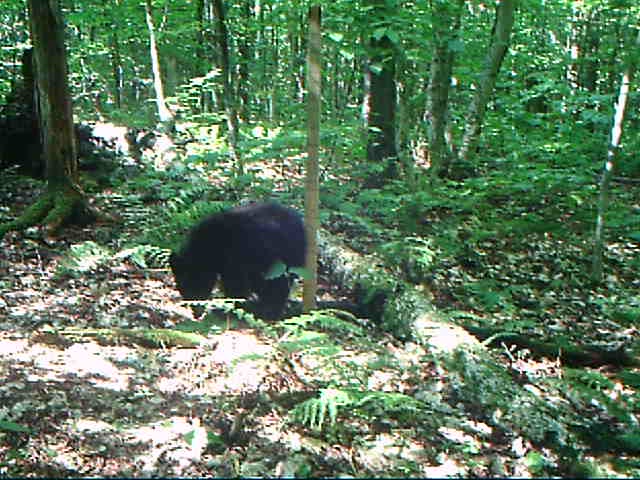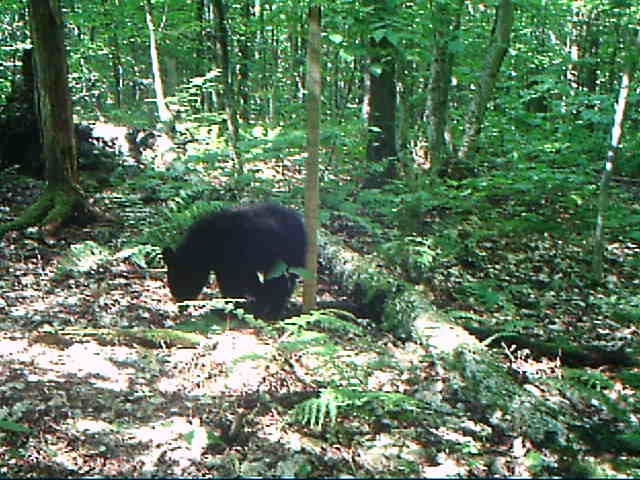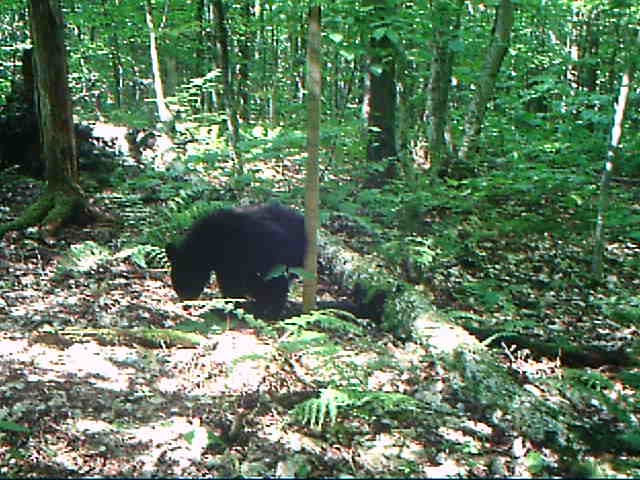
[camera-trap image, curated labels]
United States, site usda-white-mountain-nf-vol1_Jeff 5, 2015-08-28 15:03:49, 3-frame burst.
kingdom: Animalia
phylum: Chordata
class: Mammalia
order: Carnivora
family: Ursidae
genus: Ursus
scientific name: Ursus americanus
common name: black bear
Black bear (Ursus americanus).